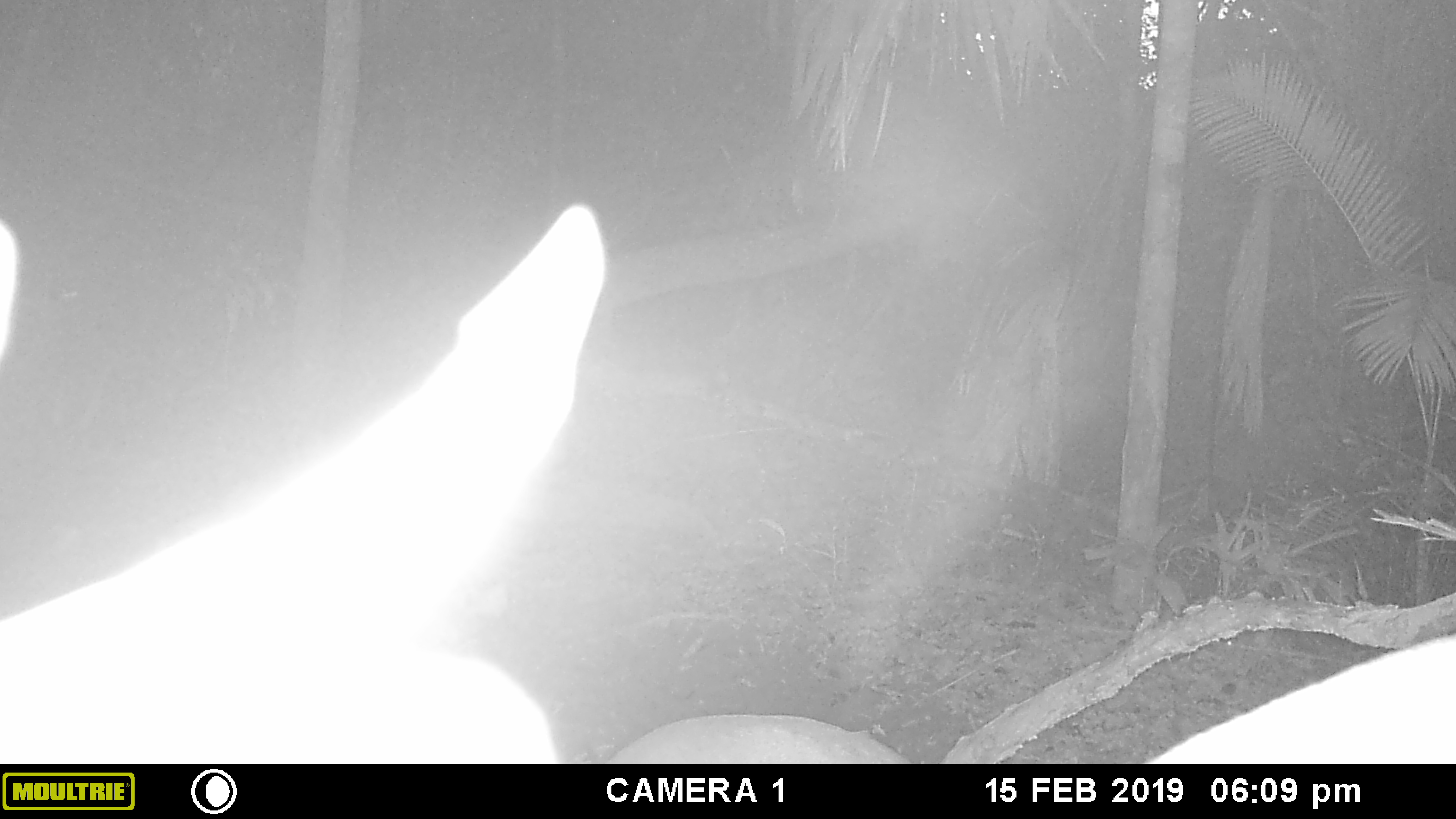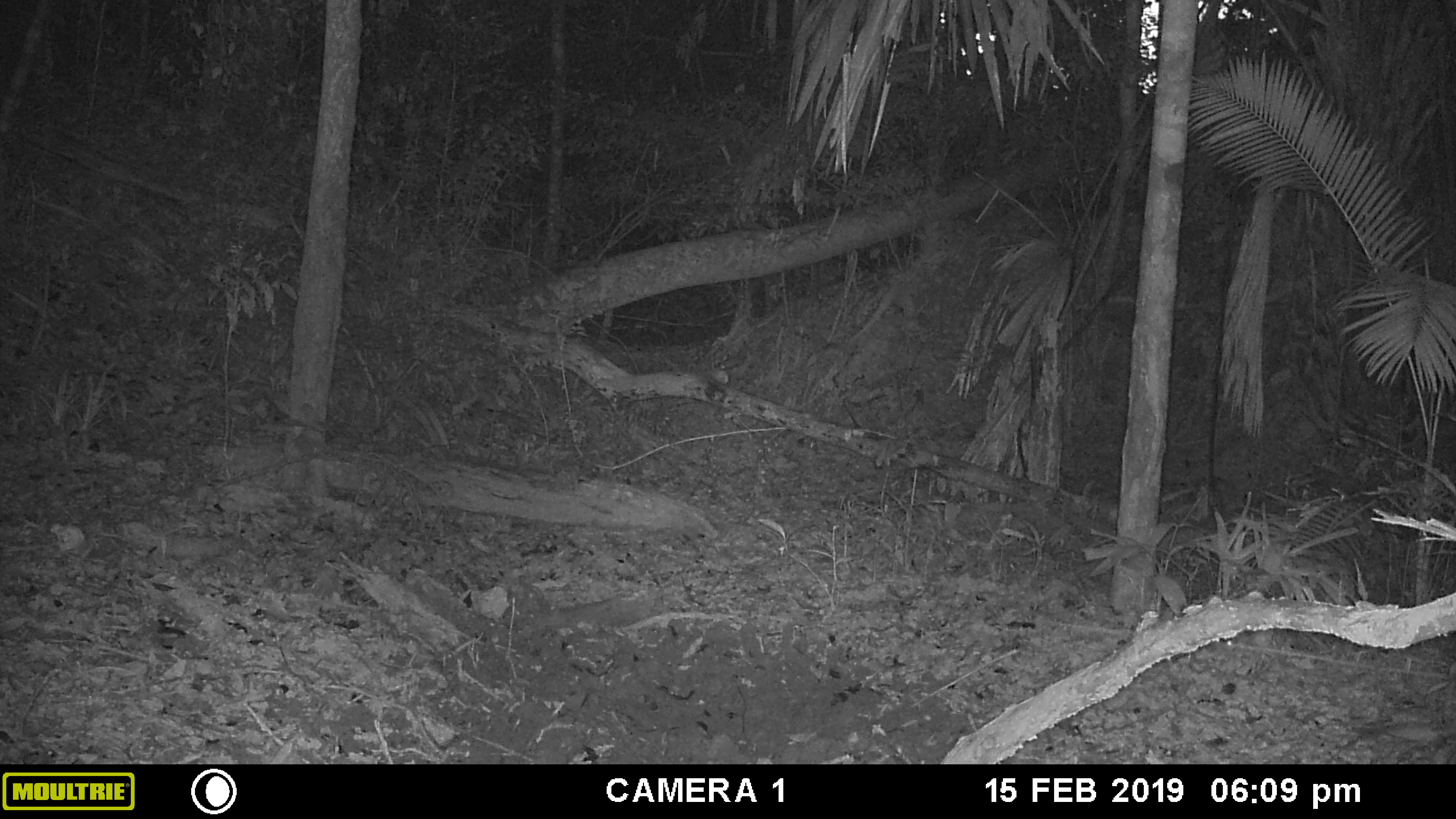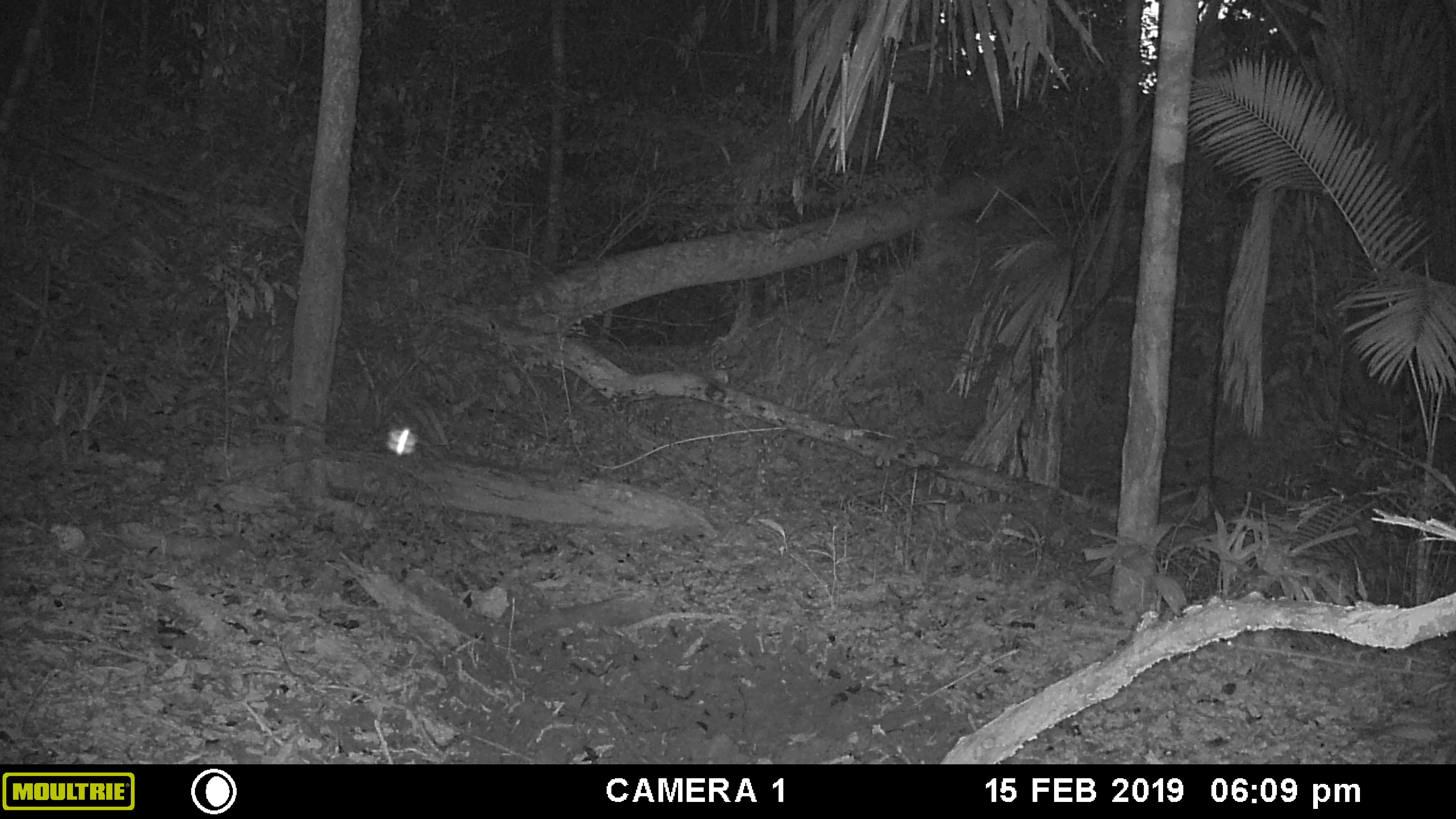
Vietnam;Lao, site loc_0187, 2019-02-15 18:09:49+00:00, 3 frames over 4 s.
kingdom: Animalia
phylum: Chordata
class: Mammalia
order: Artiodactyla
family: Cervidae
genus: Muntiacus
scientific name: Muntiacus vuquangensis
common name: large-antlered muntjac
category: large antlered muntjac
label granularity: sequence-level